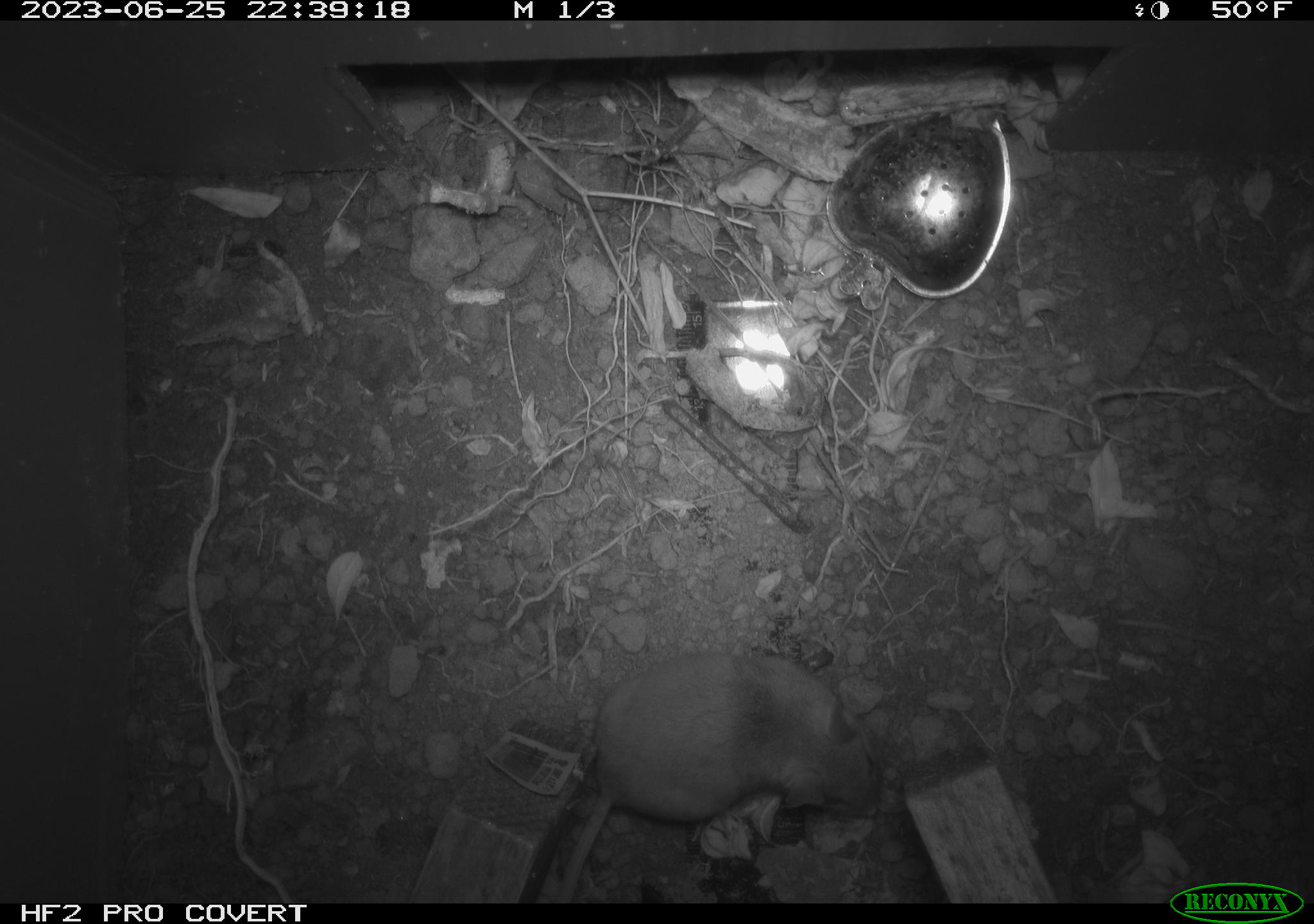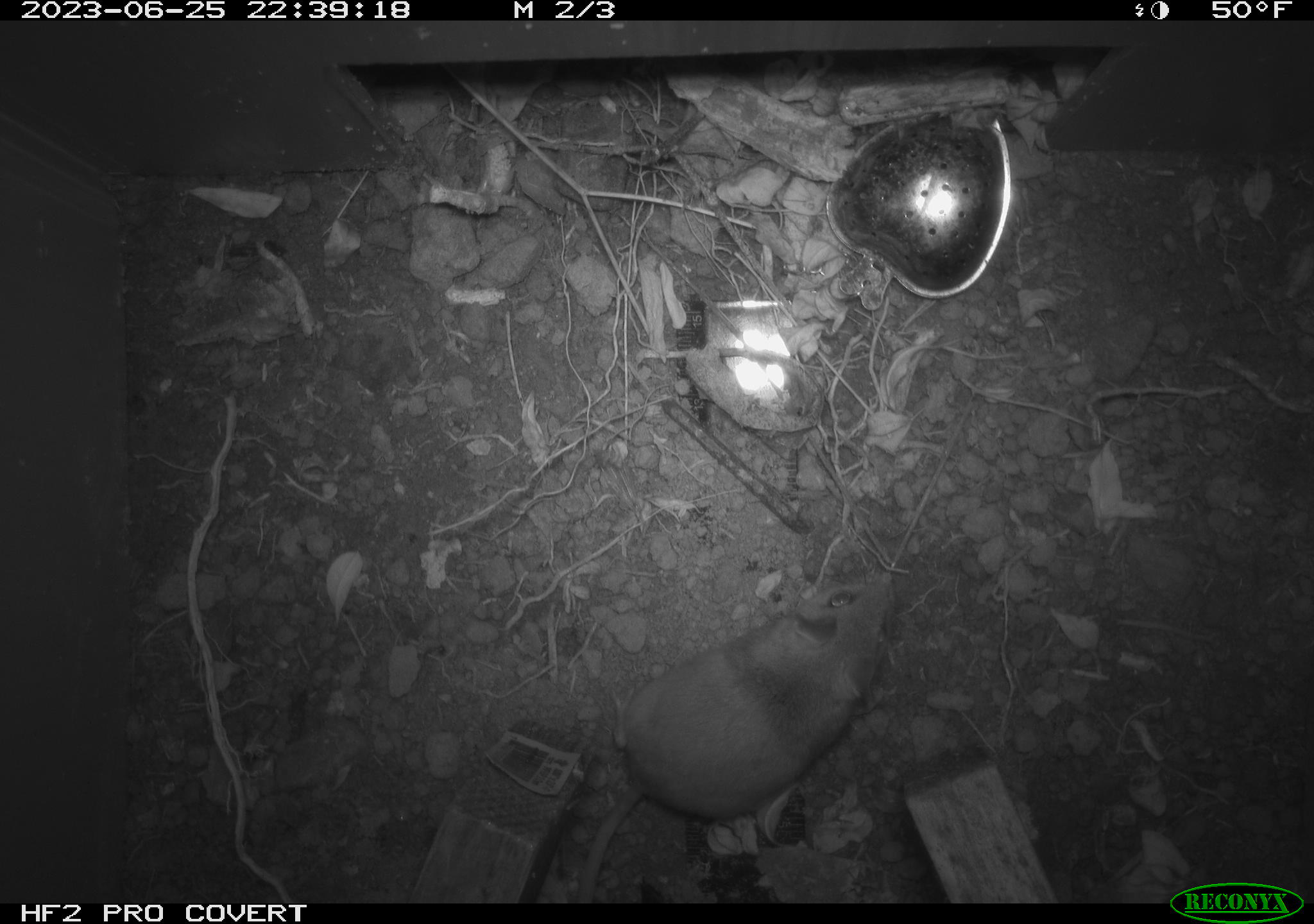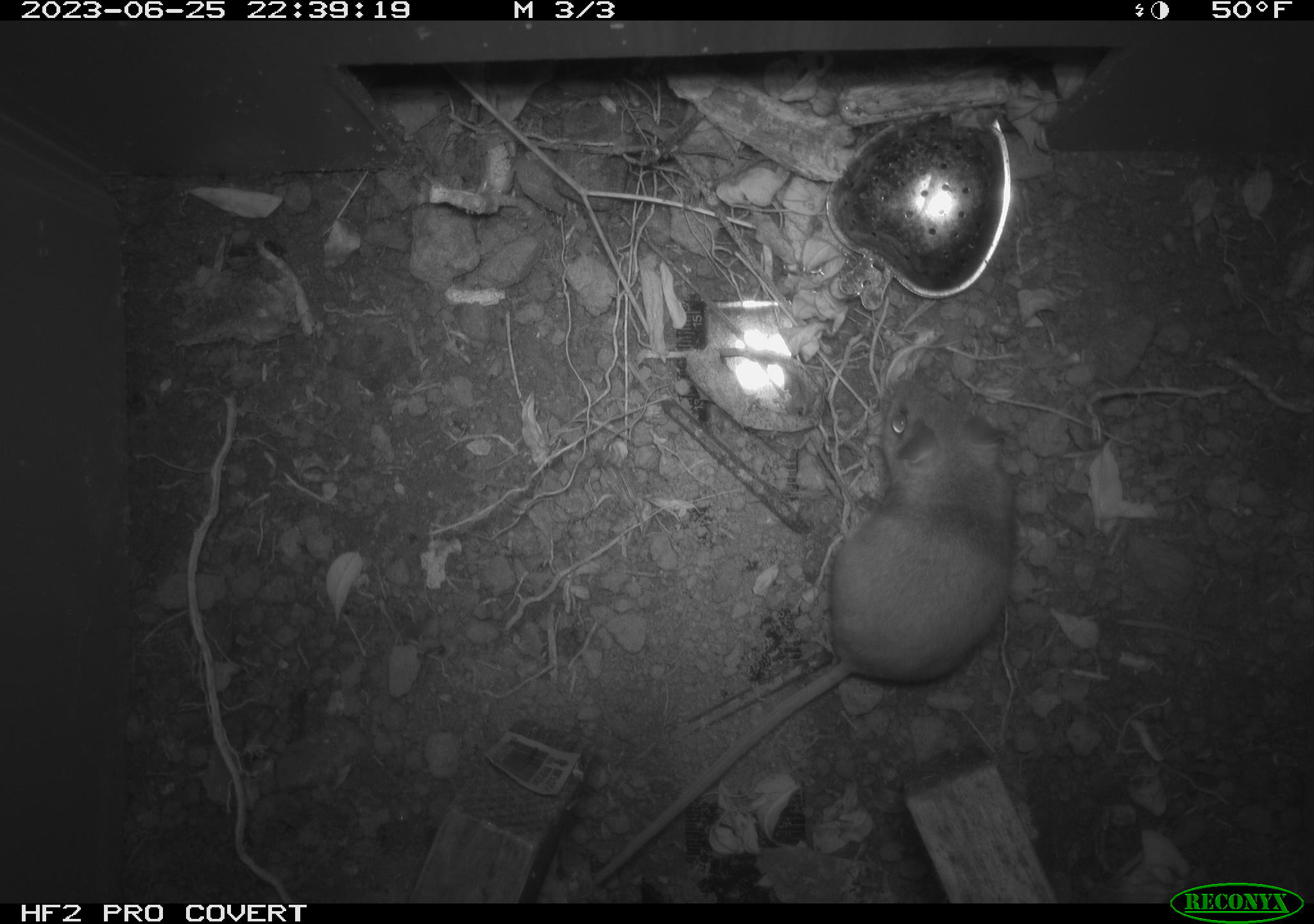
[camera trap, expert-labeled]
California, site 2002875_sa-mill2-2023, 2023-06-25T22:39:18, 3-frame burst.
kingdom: Animalia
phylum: Chordata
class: Mammalia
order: Rodentia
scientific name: Rodentia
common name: mouse species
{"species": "mouse species (Rodentia)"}